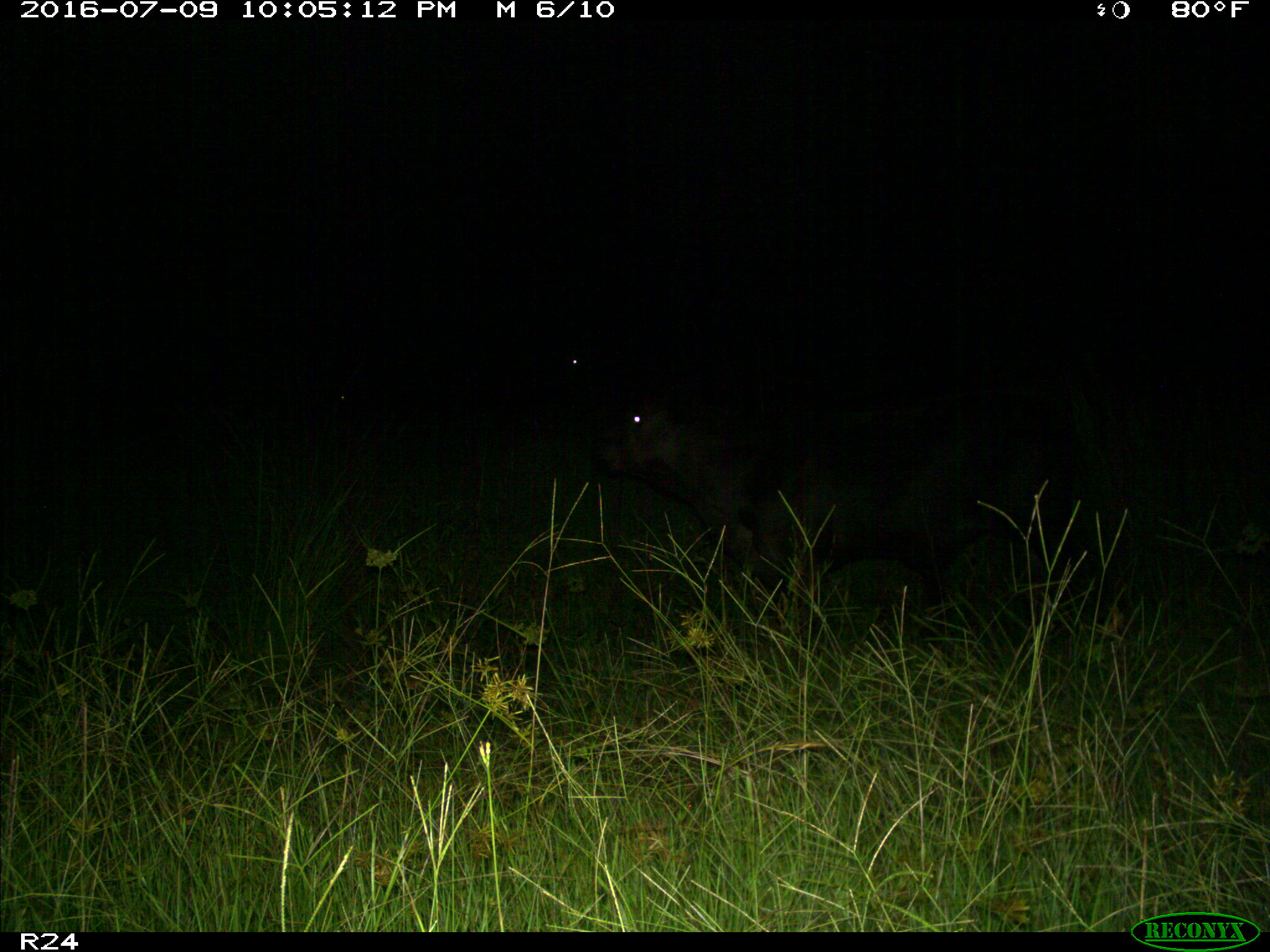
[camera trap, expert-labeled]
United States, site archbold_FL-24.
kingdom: Animalia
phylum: Chordata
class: Mammalia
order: Artiodactyla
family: Bovidae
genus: Bos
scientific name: Bos taurus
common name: domestic cow